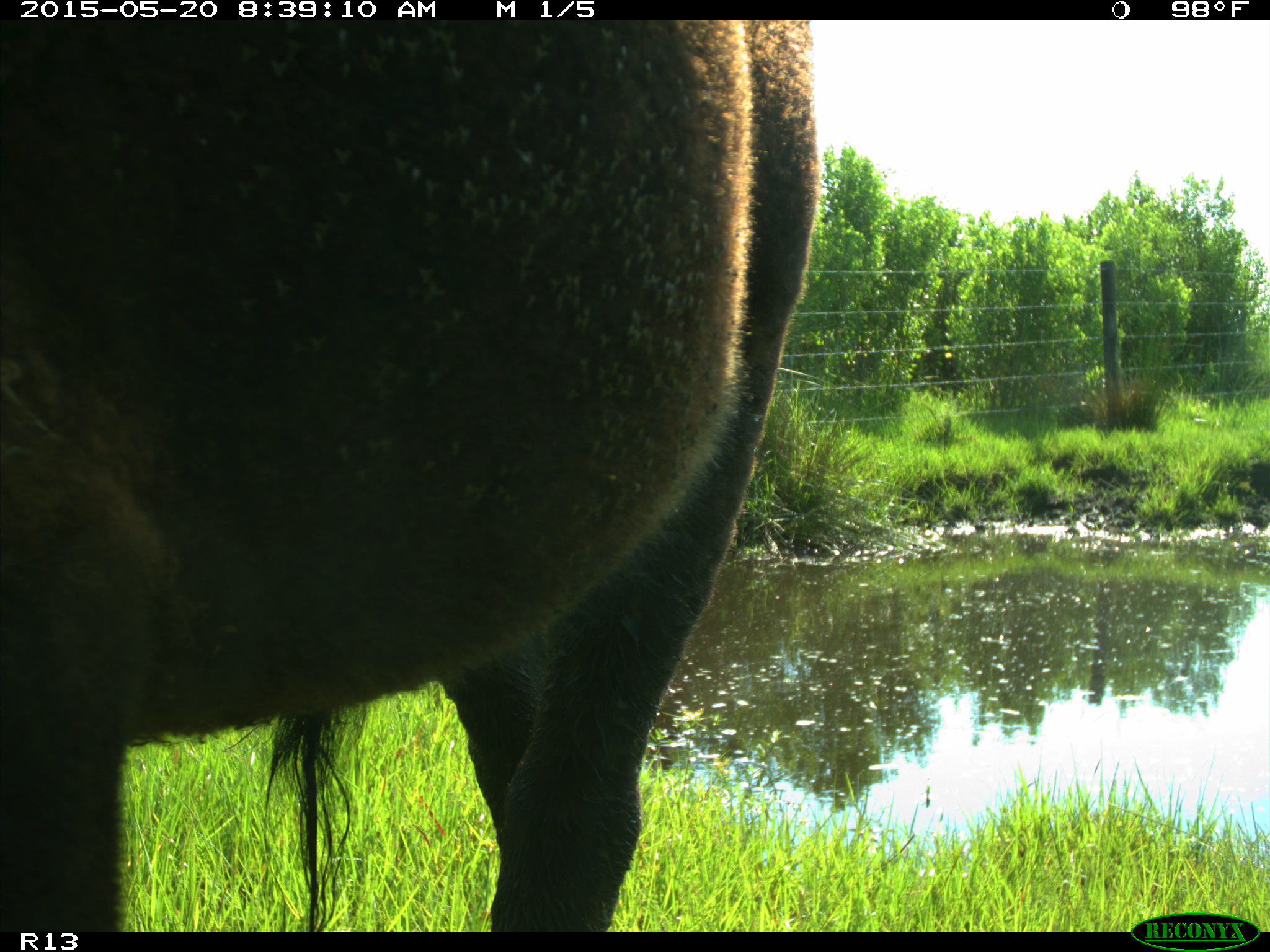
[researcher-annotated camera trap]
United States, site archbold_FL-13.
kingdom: Animalia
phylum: Chordata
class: Mammalia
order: Artiodactyla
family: Bovidae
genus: Bos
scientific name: Bos taurus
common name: domestic cow